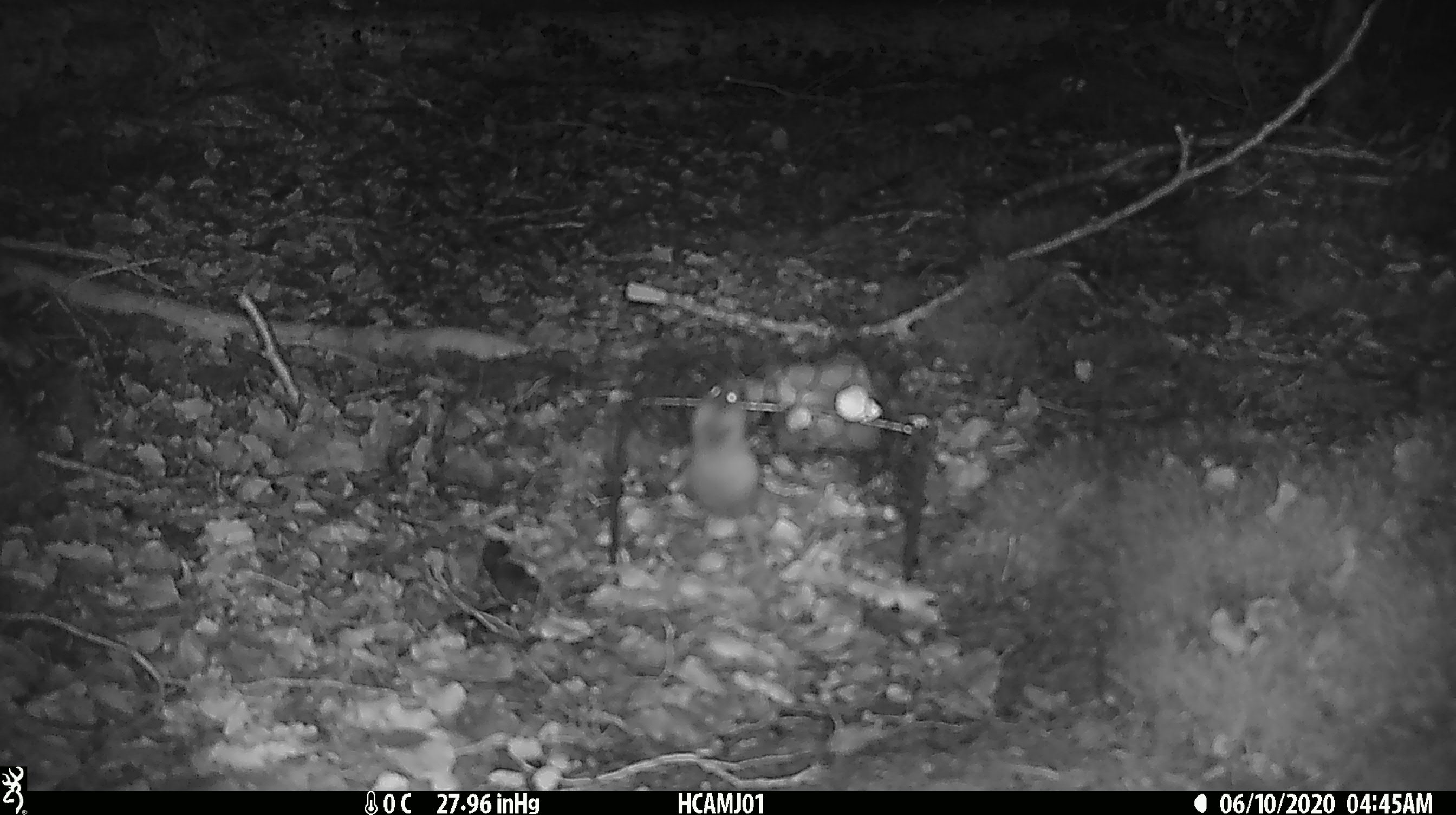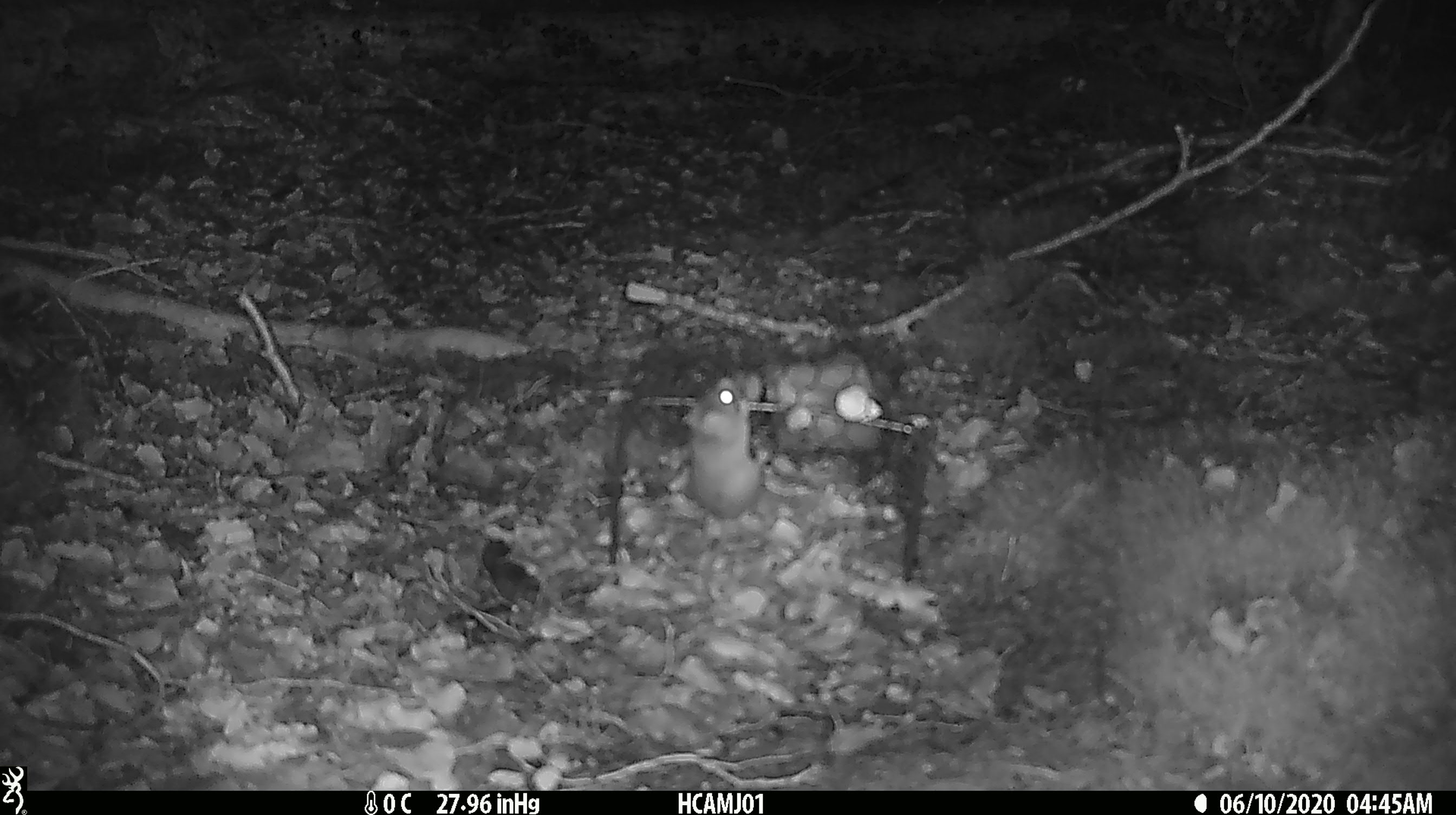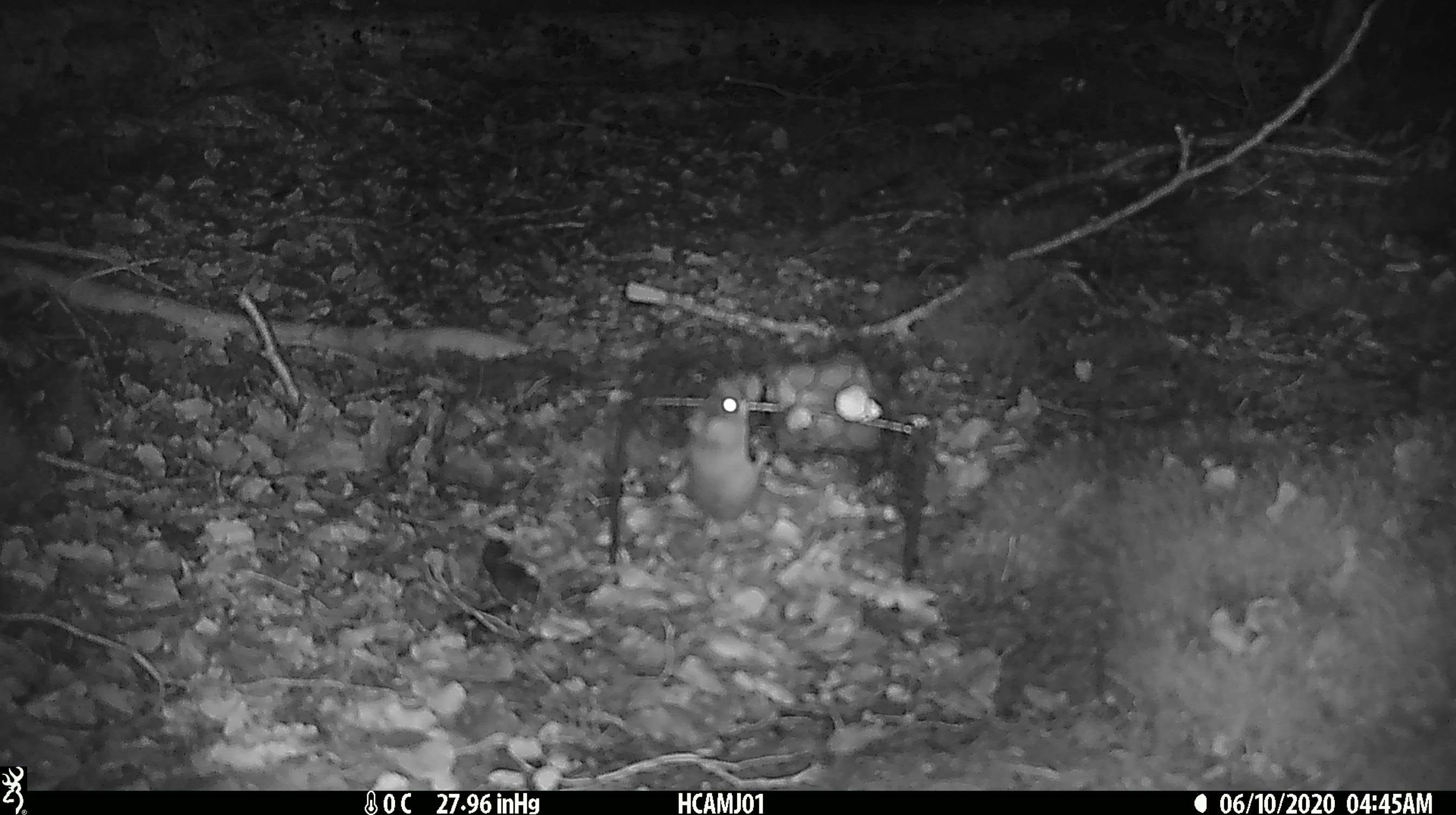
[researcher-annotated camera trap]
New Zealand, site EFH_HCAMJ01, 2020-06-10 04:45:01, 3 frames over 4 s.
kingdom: Animalia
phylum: Chordata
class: Mammalia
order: Rodentia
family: Muridae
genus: Mus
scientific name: Mus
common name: mouse